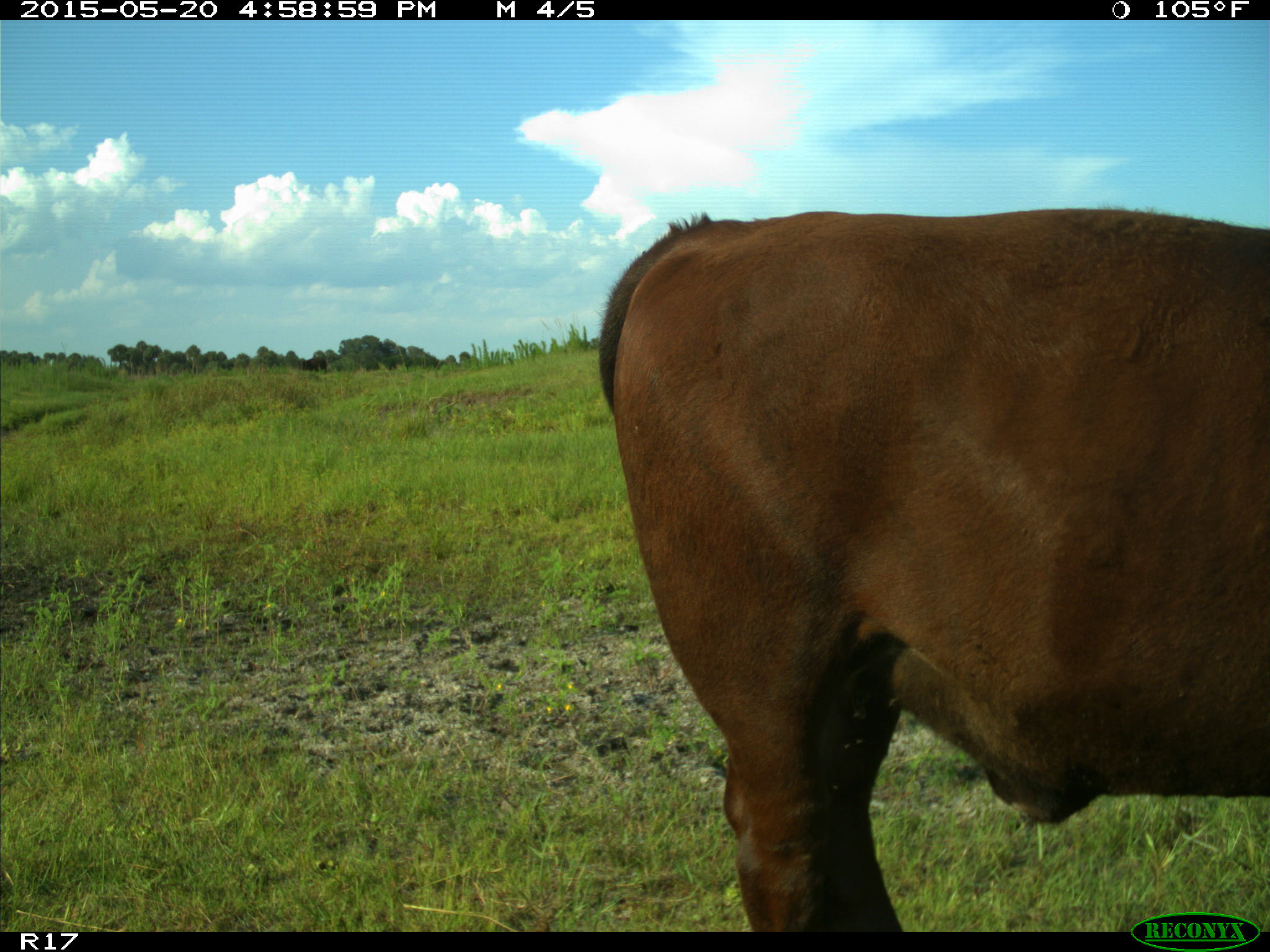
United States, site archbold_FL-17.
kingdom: Animalia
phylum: Chordata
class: Mammalia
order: Artiodactyla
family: Bovidae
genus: Bos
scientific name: Bos taurus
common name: domestic cow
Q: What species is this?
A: Bos taurus (domestic cow).